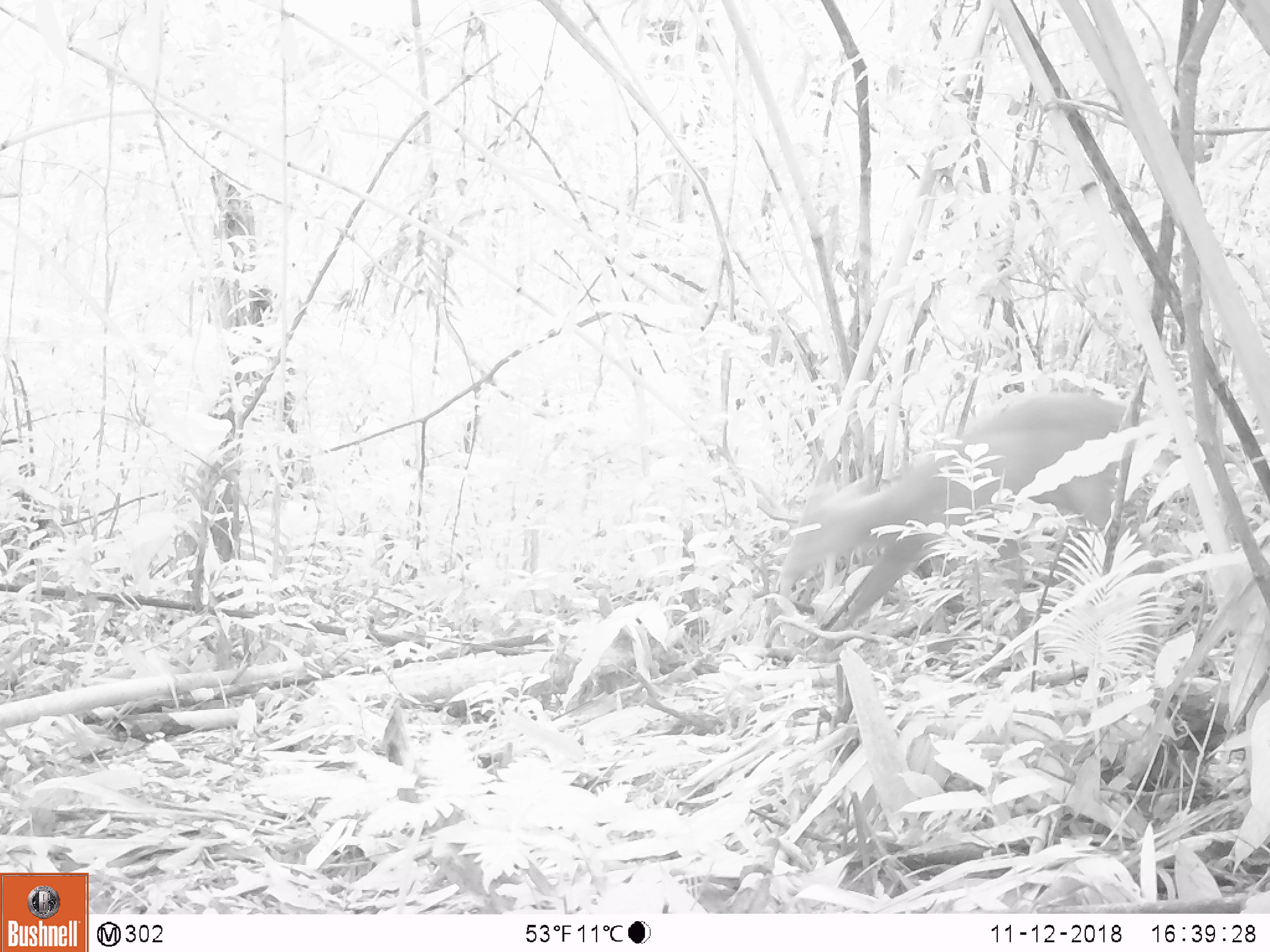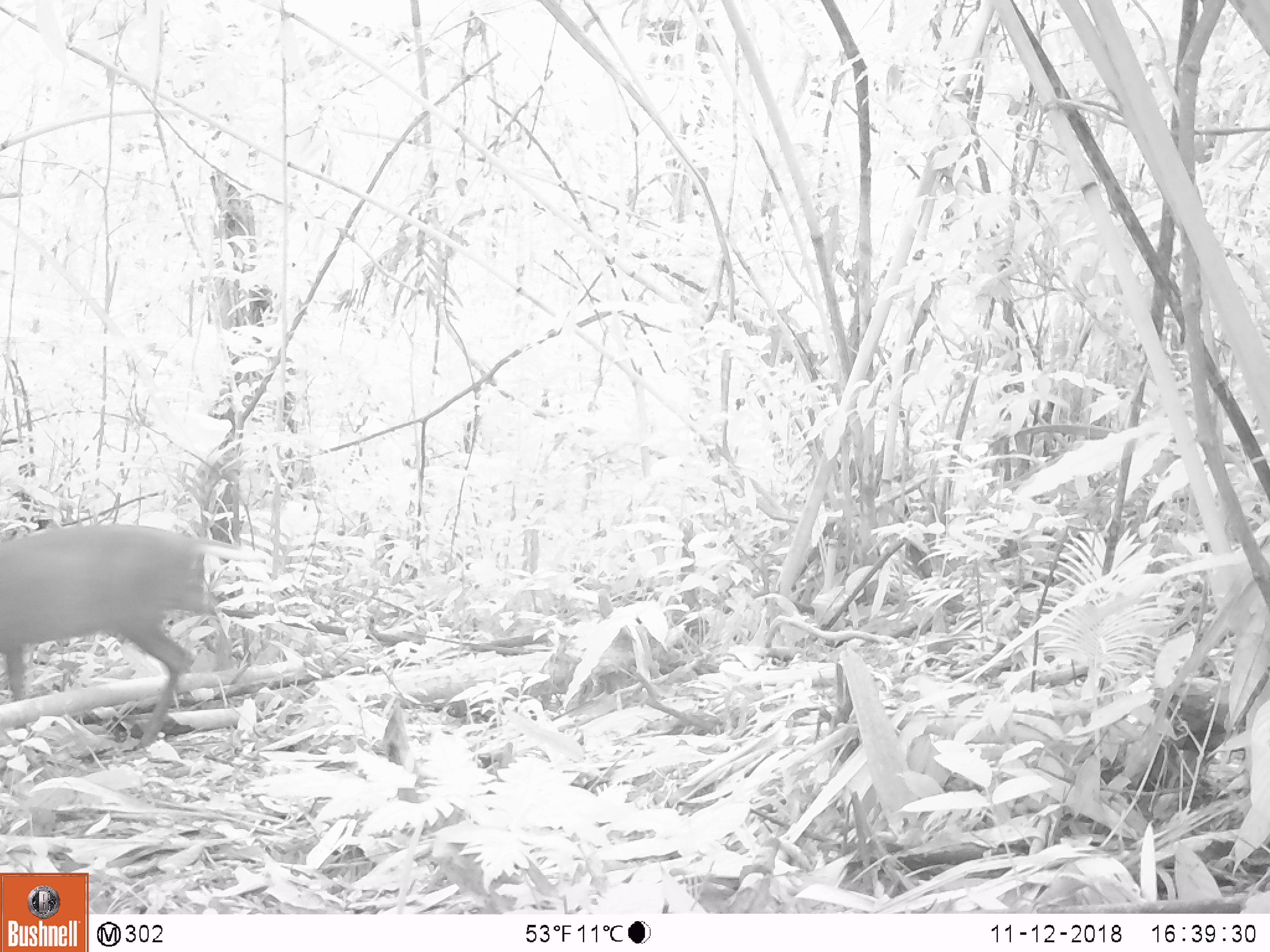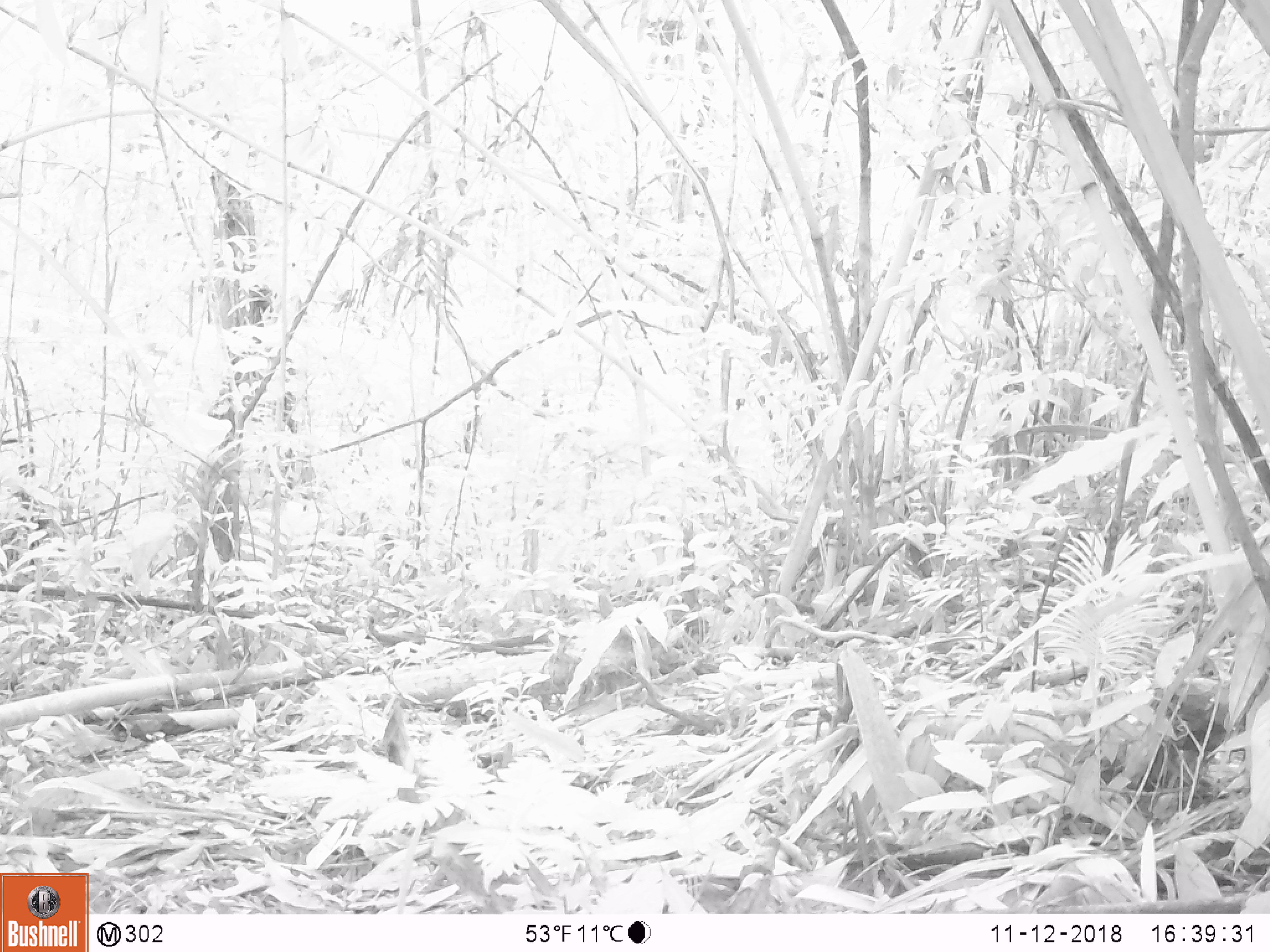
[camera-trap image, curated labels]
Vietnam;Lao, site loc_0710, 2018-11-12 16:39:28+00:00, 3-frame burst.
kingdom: Animalia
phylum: Chordata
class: Mammalia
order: Artiodactyla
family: Cervidae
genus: Muntiacus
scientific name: Muntiacus rooseveltorum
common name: roosevelt's muntjac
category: roosevelts muntjac group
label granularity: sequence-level